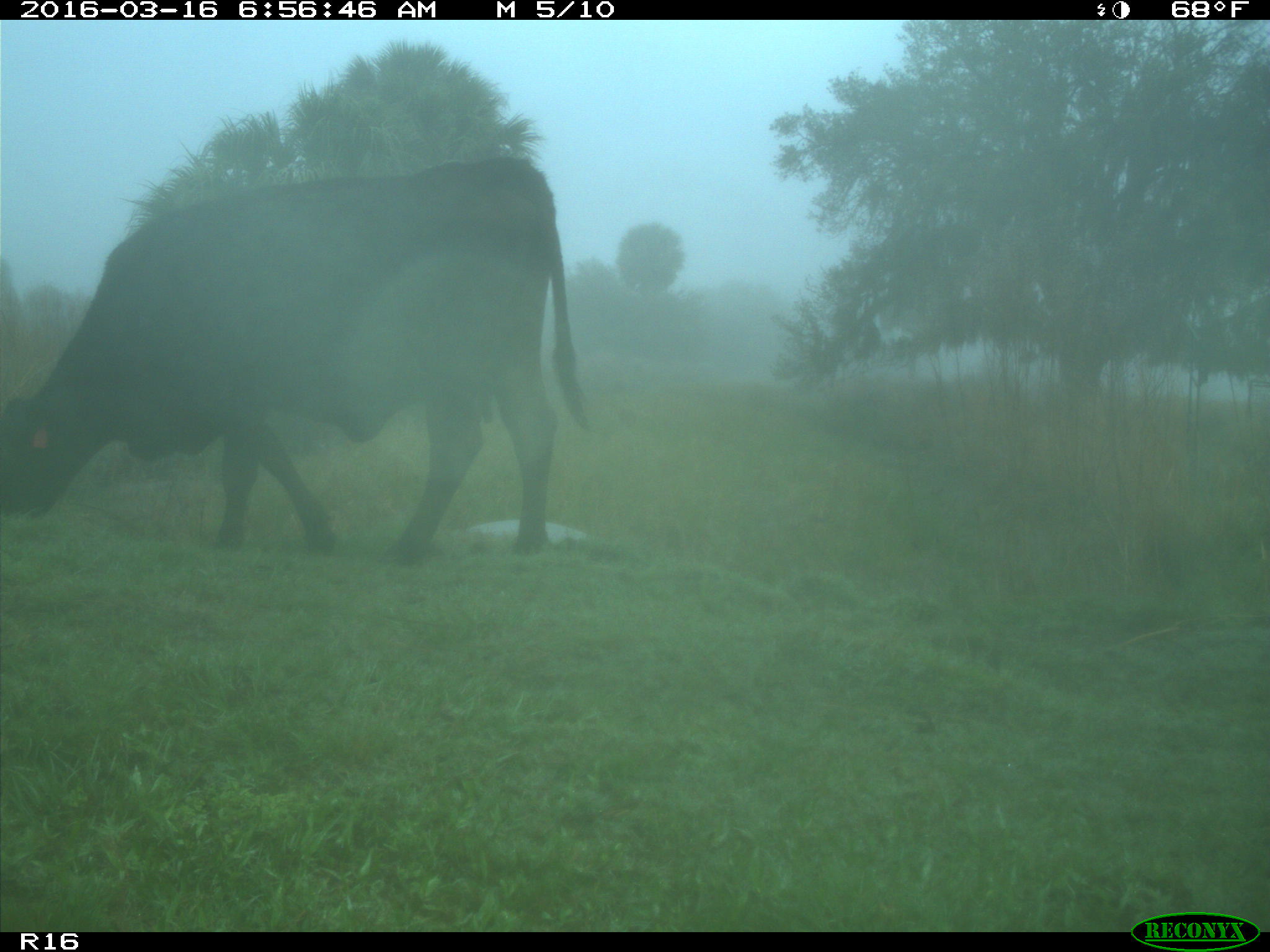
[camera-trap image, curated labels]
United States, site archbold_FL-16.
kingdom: Animalia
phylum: Chordata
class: Mammalia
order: Artiodactyla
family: Bovidae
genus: Bos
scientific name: Bos taurus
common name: domestic cow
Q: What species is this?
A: Bos taurus (domestic cow).